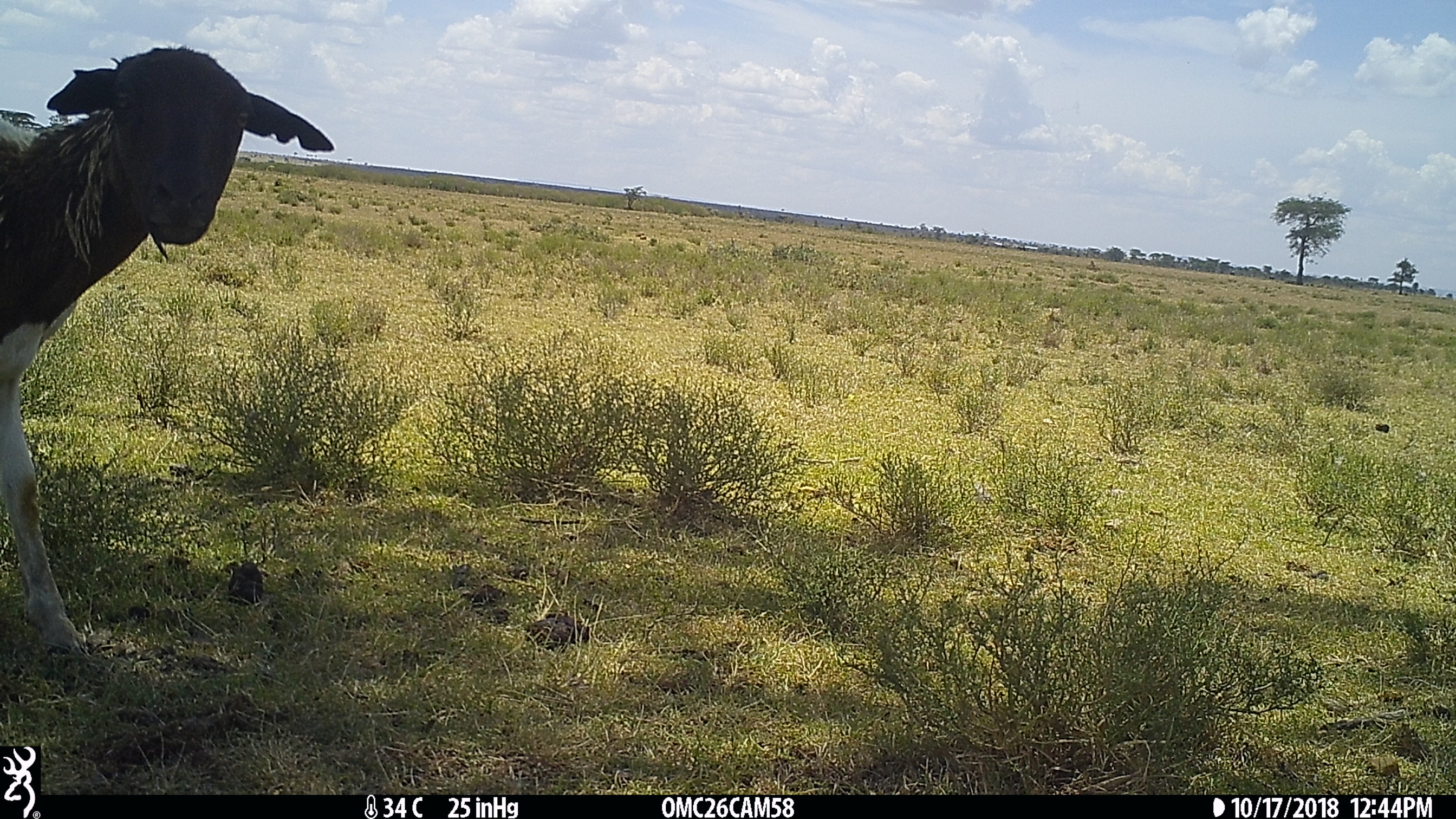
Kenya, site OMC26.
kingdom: Animalia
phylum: Chordata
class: Mammalia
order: Artiodactyla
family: Bovidae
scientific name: Bovidae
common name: sheep or goat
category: shoat